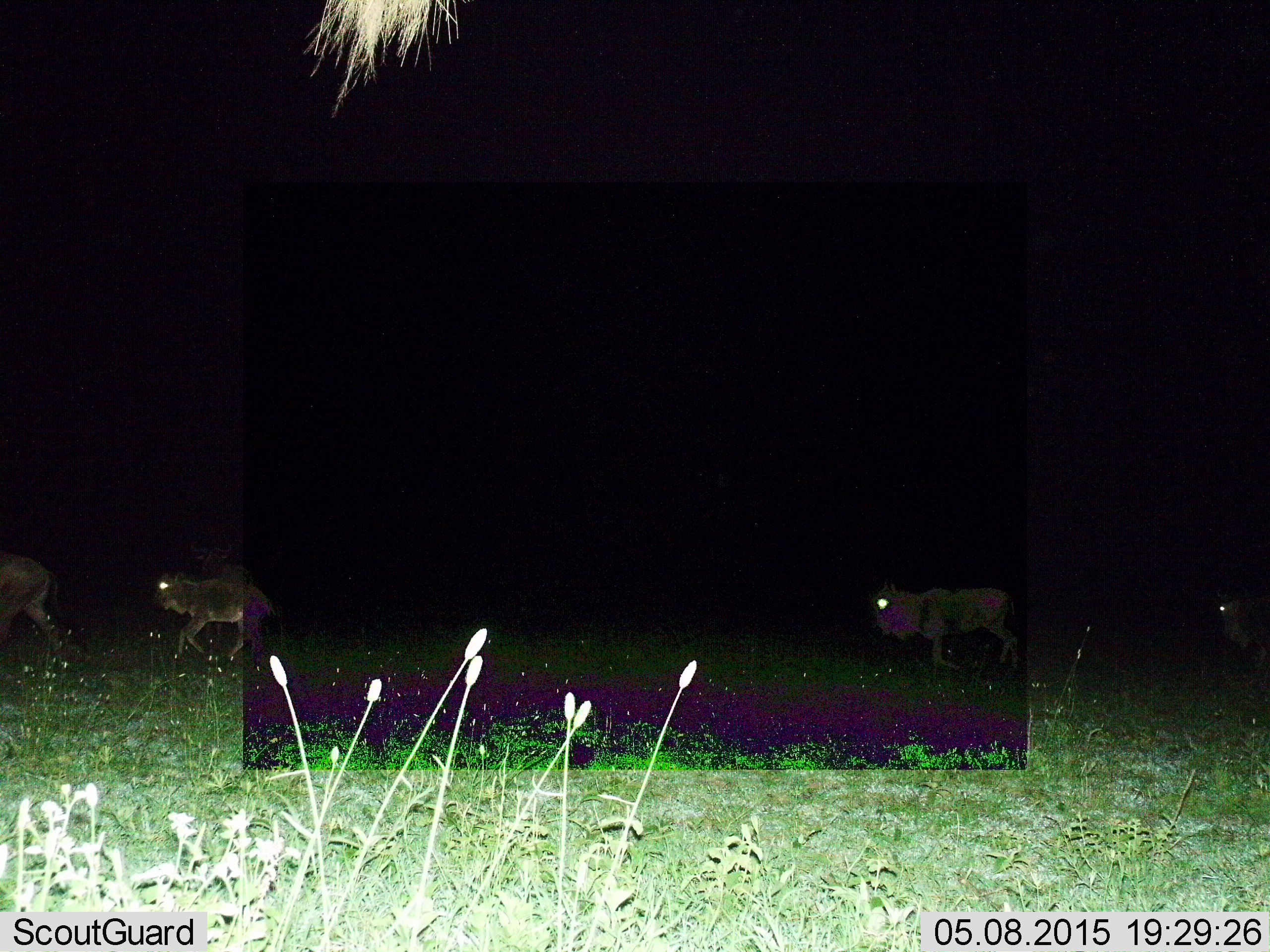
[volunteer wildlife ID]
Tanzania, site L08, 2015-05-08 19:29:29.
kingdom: Animalia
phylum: Chordata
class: Mammalia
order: Artiodactyla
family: Bovidae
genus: Connochaetes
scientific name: Connochaetes taurinus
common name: blue wildebeest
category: wildebeest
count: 4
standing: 10%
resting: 0%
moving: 100%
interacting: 0%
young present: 30%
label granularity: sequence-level